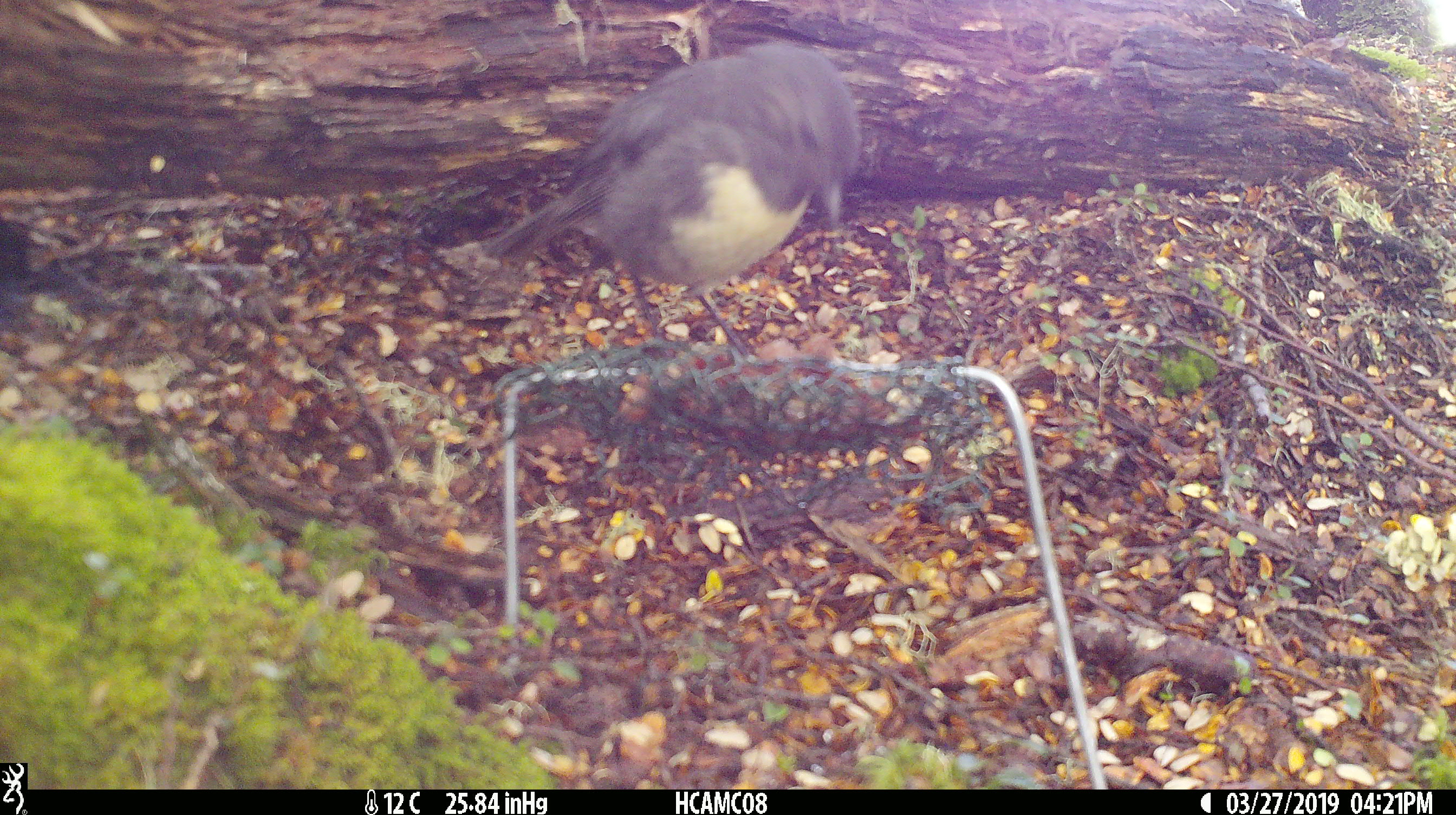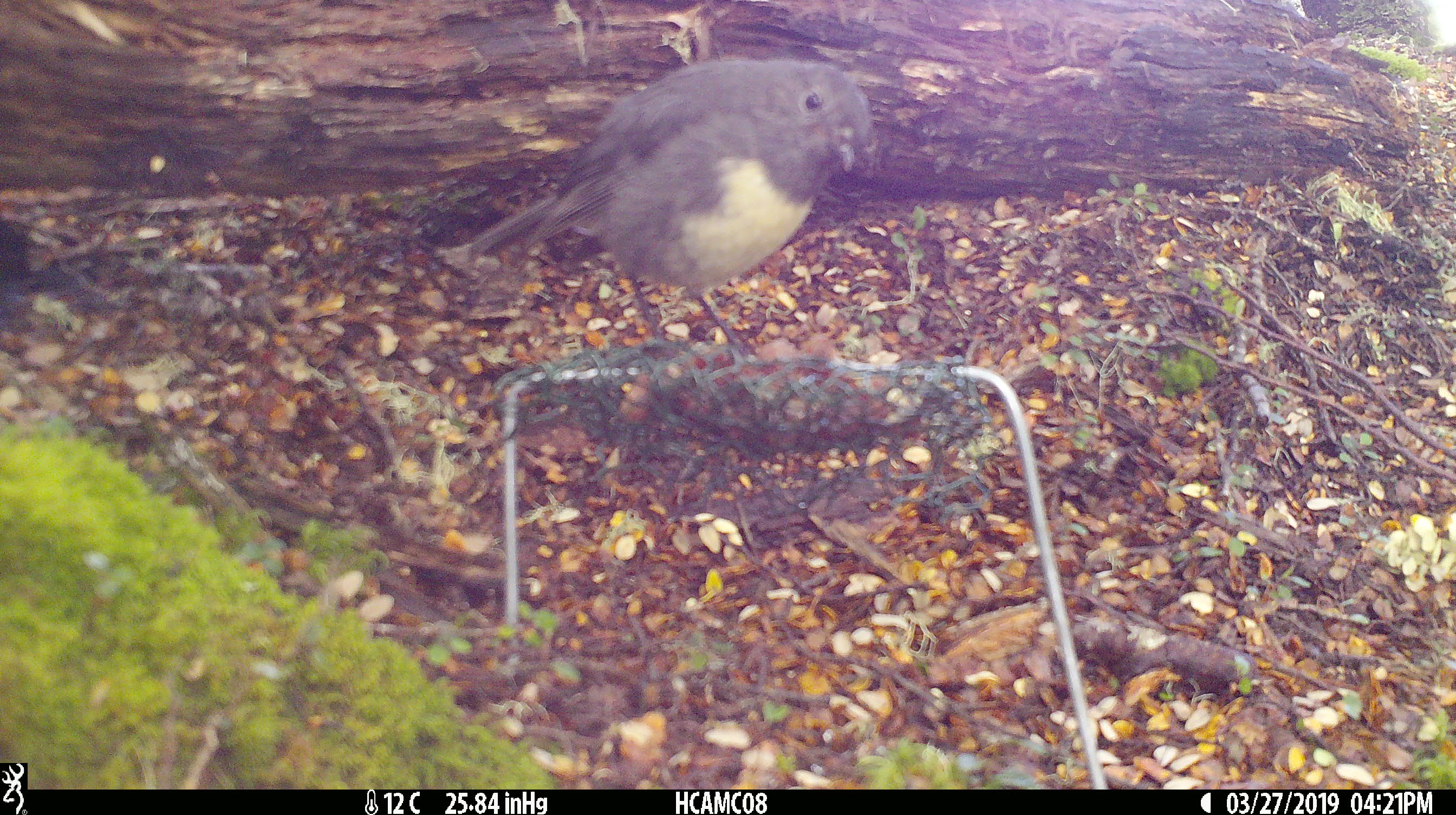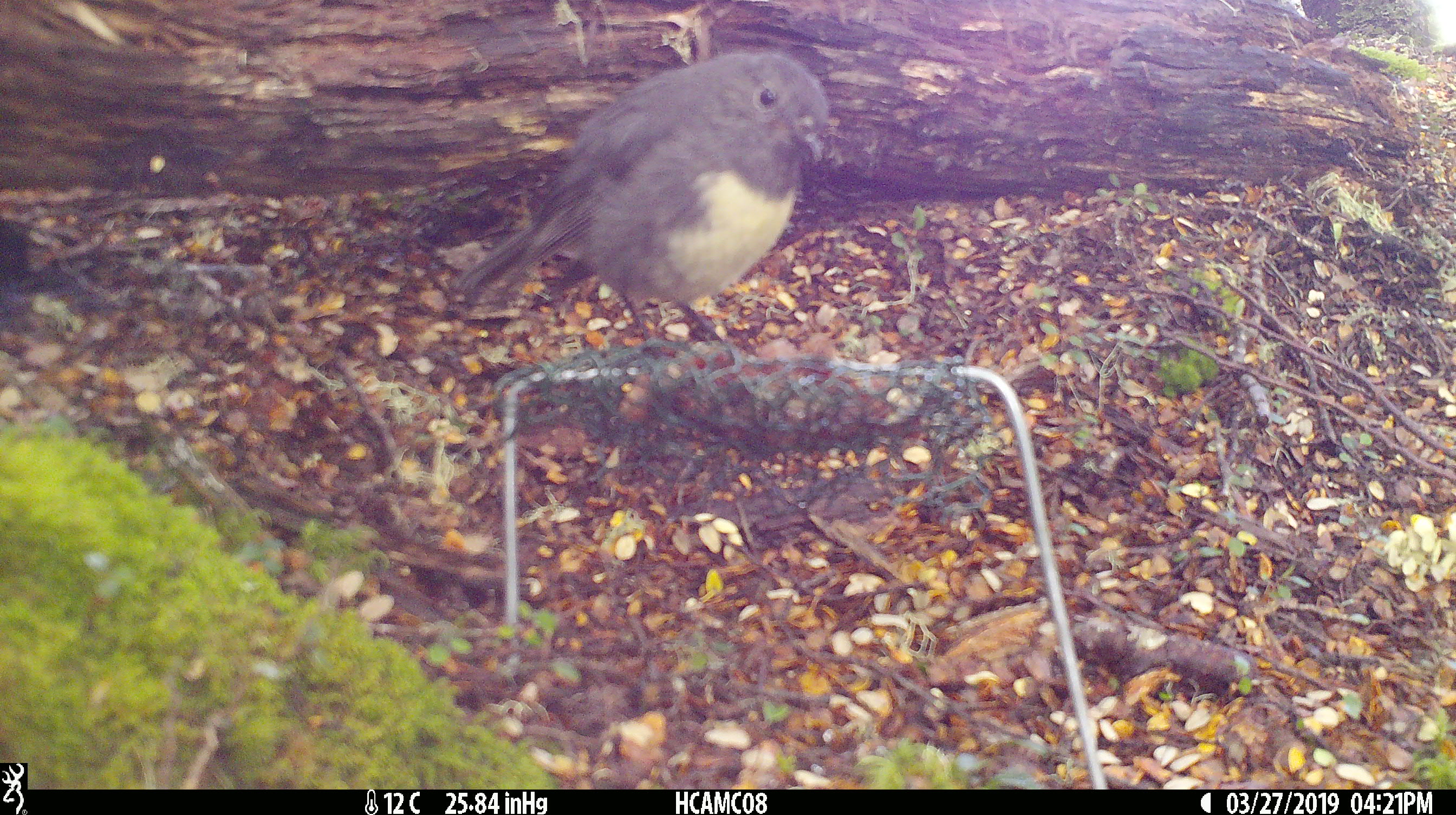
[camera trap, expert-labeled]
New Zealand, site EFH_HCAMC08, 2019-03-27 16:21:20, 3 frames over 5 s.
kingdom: Animalia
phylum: Chordata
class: Aves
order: Passeriformes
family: Petroicidae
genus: Petroica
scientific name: Petroica australis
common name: new zealand robin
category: robin